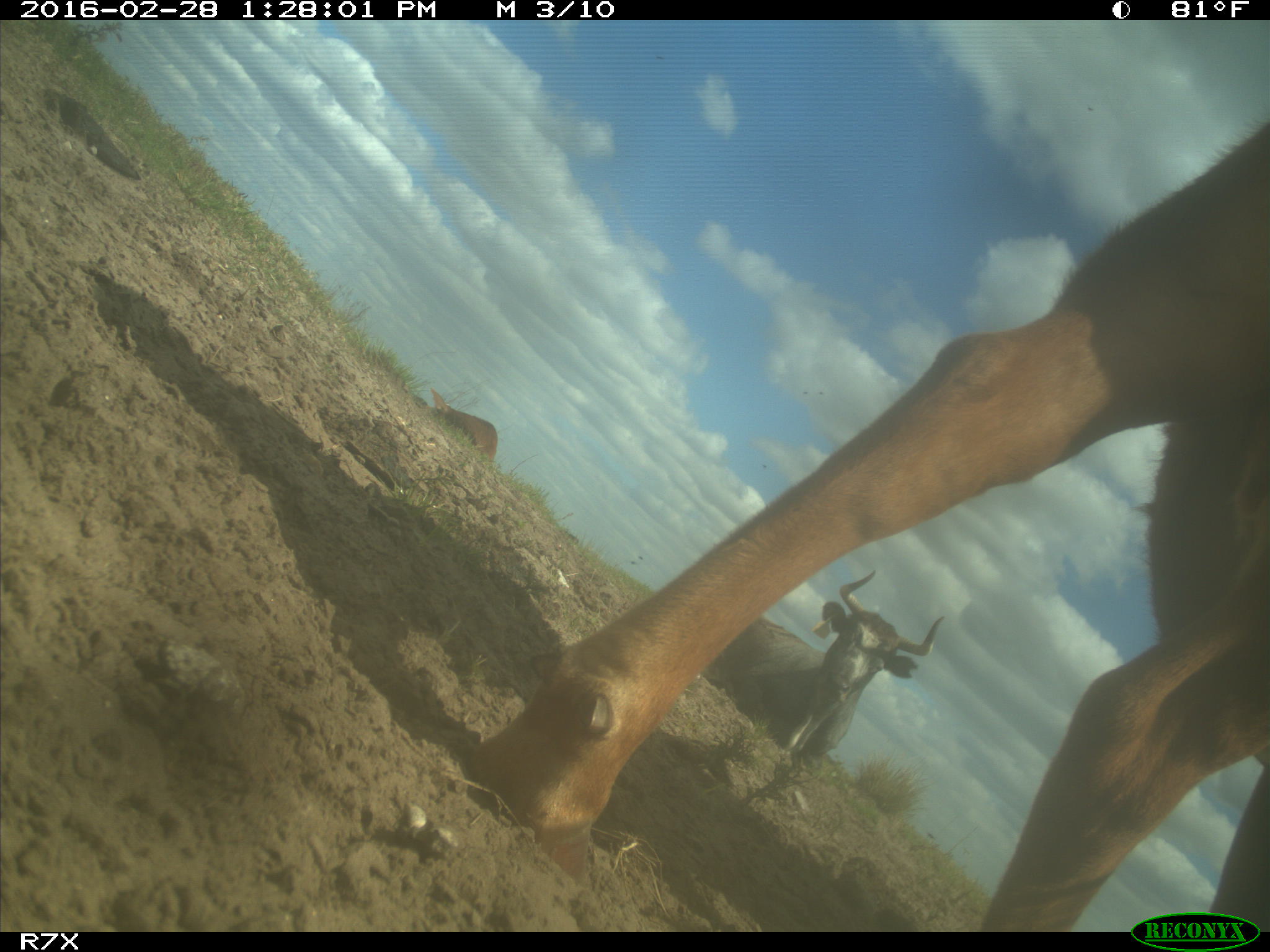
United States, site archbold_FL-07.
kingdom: Animalia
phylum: Chordata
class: Mammalia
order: Artiodactyla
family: Bovidae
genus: Bos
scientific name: Bos taurus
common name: domestic cow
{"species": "Bos taurus (domestic cow)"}